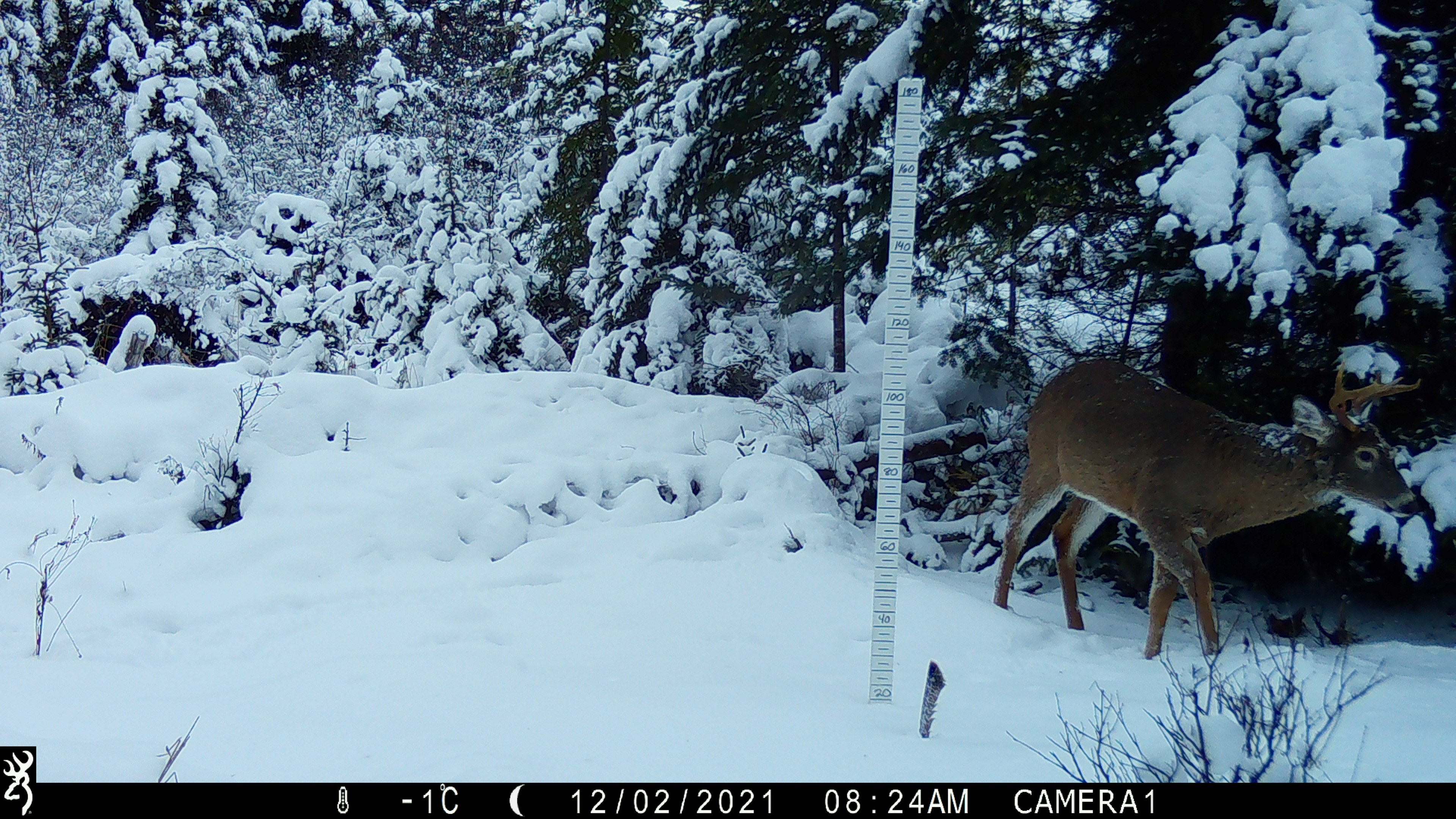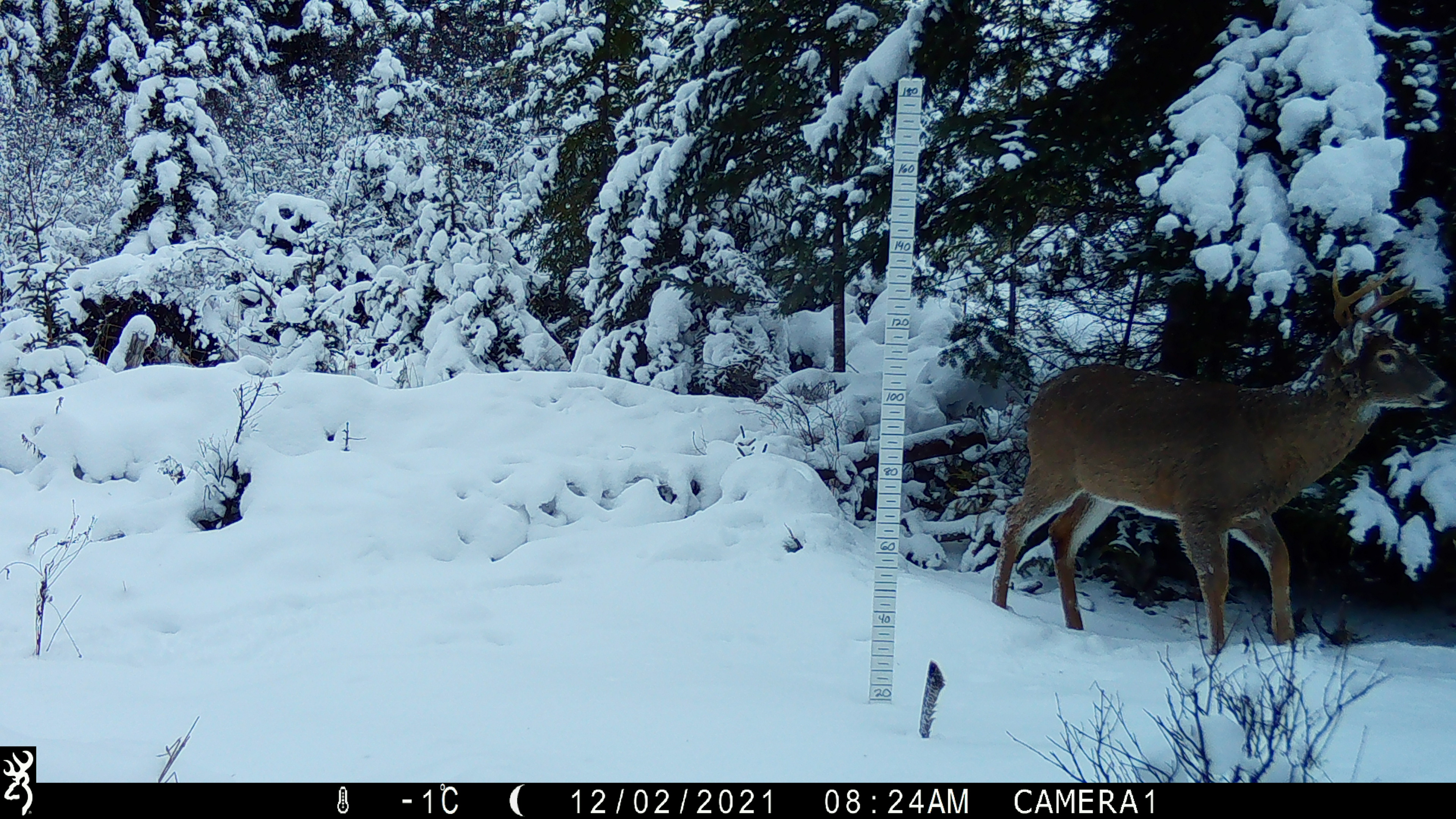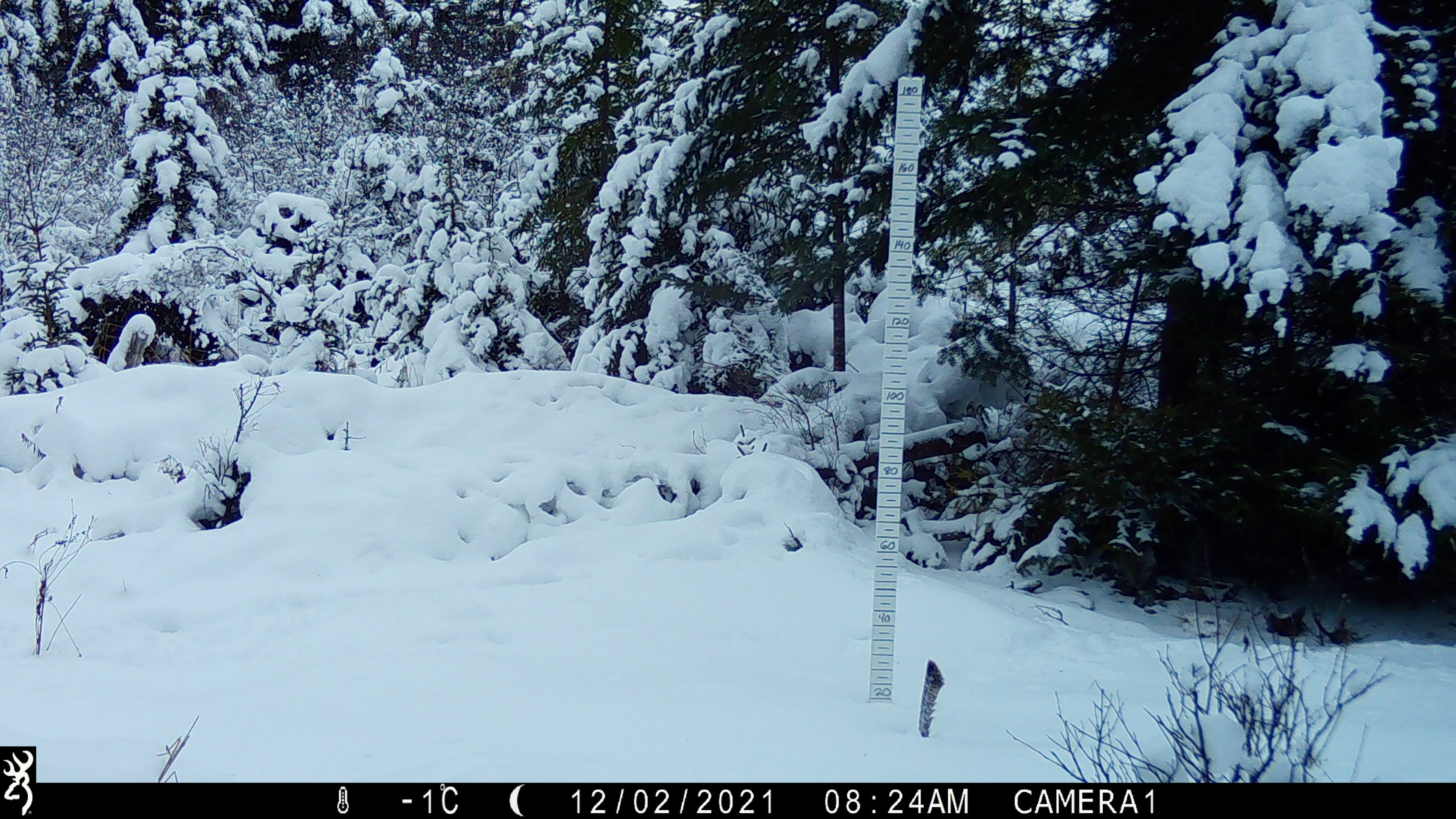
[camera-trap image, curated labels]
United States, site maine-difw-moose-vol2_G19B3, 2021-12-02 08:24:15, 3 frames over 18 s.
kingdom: Animalia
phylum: Chordata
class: Mammalia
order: Artiodactyla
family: Cervidae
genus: Odocoileus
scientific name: Odocoileus virginianus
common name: white-tailed deer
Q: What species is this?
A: White-tailed deer (Odocoileus virginianus).